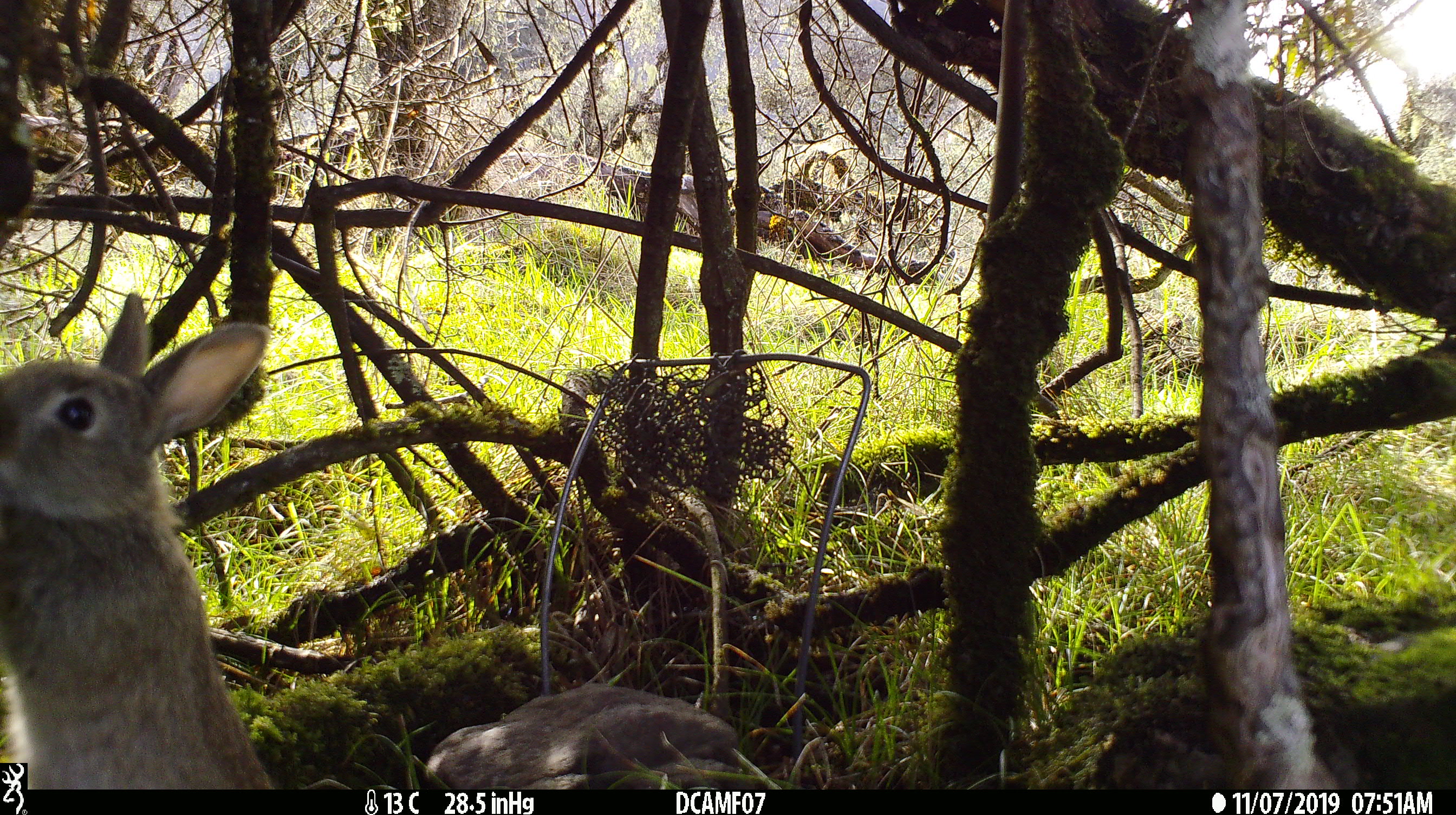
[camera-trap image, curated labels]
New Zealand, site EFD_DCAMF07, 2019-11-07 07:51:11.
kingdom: Animalia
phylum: Chordata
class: Mammalia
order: Lagomorpha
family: Leporidae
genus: Oryctolagus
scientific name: Oryctolagus cuniculus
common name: european rabbit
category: rabbit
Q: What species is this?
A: Rabbit (european rabbit) (Oryctolagus cuniculus).